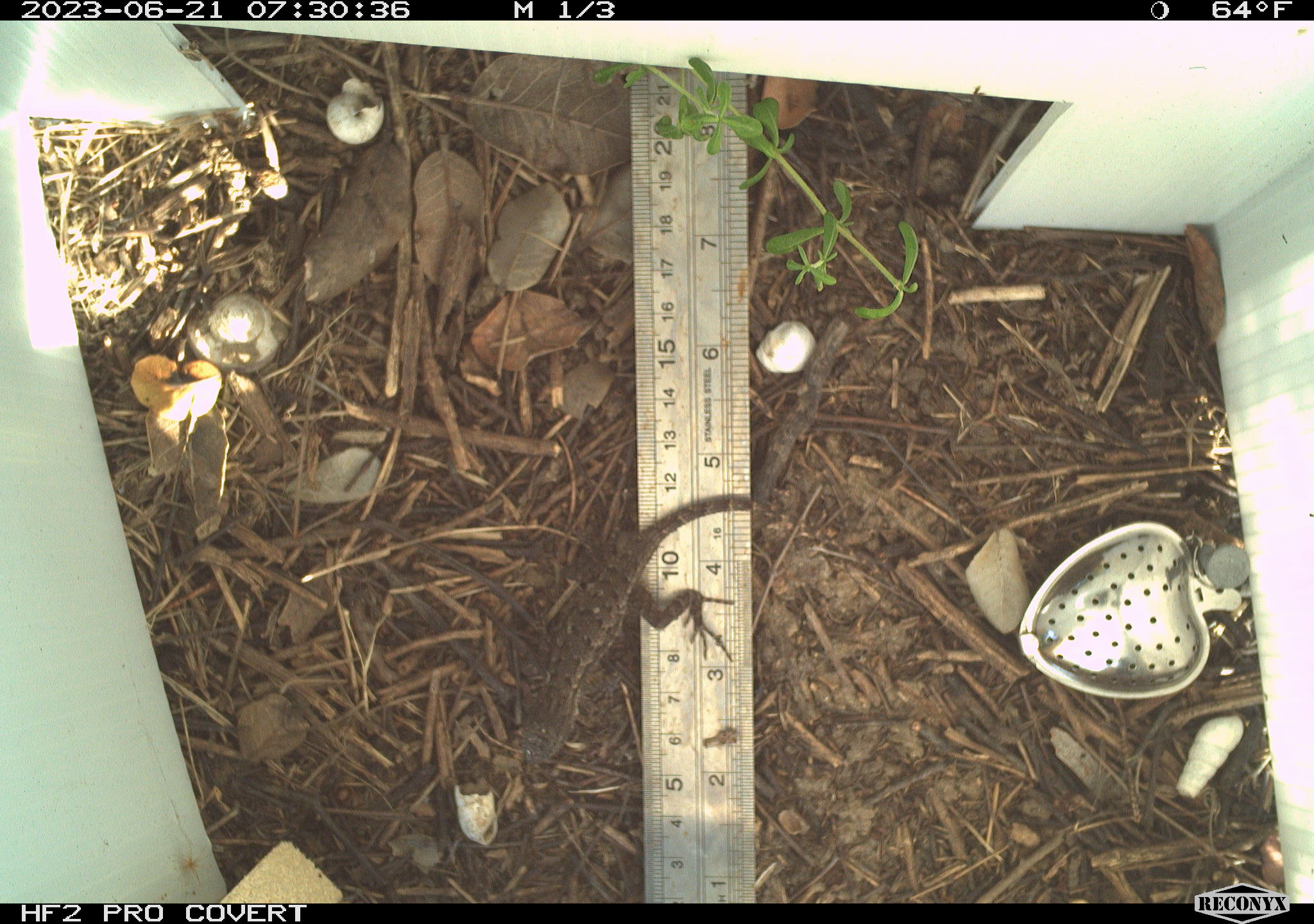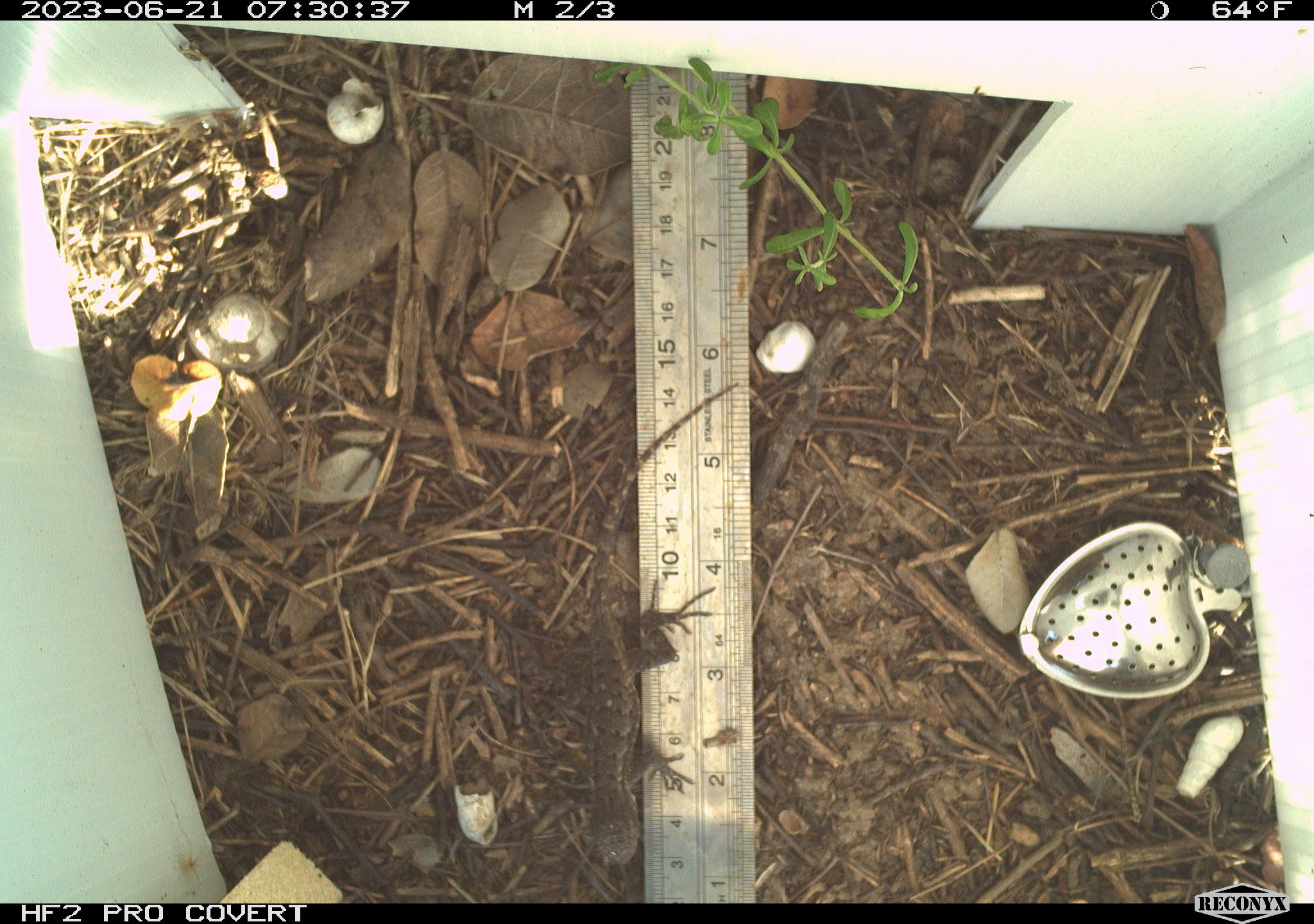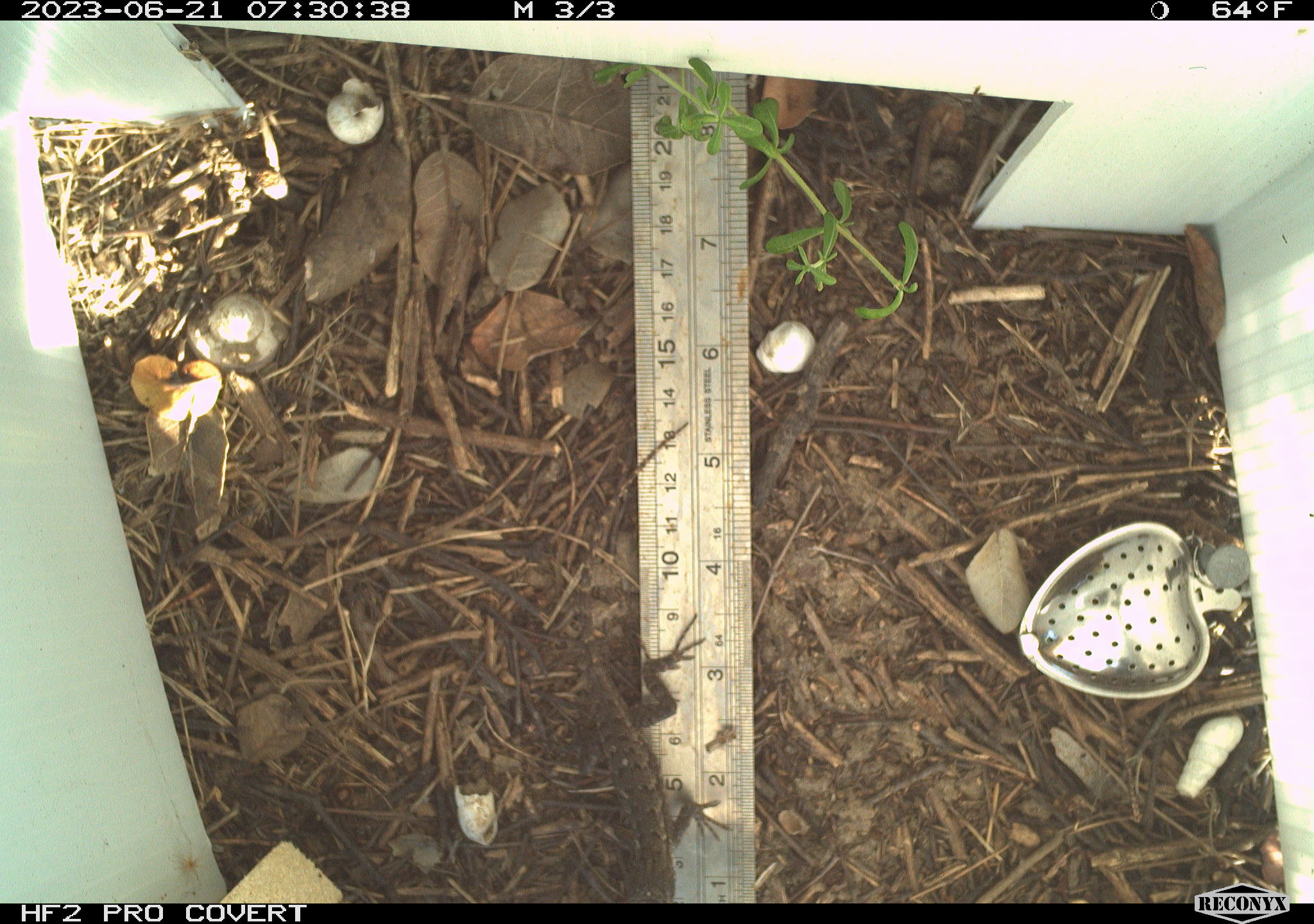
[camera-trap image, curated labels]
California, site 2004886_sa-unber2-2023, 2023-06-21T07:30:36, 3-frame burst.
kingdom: Animalia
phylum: Chordata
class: Reptilia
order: Squamata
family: Phrynosomatidae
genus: Sceloporus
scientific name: Sceloporus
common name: spiny lizards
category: sceloporus species